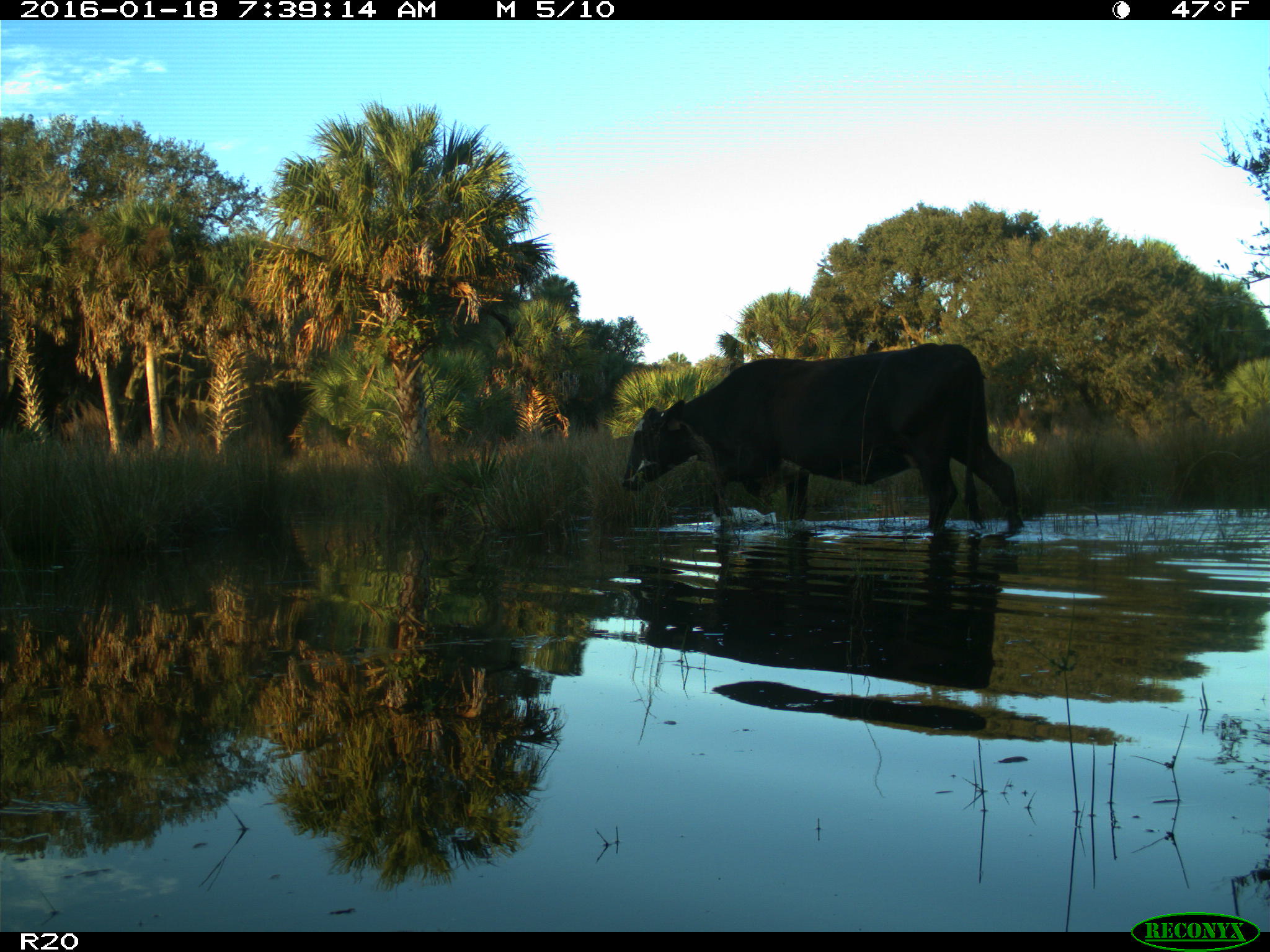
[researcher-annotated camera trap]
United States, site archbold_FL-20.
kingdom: Animalia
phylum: Chordata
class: Mammalia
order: Artiodactyla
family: Bovidae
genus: Bos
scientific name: Bos taurus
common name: domestic cow